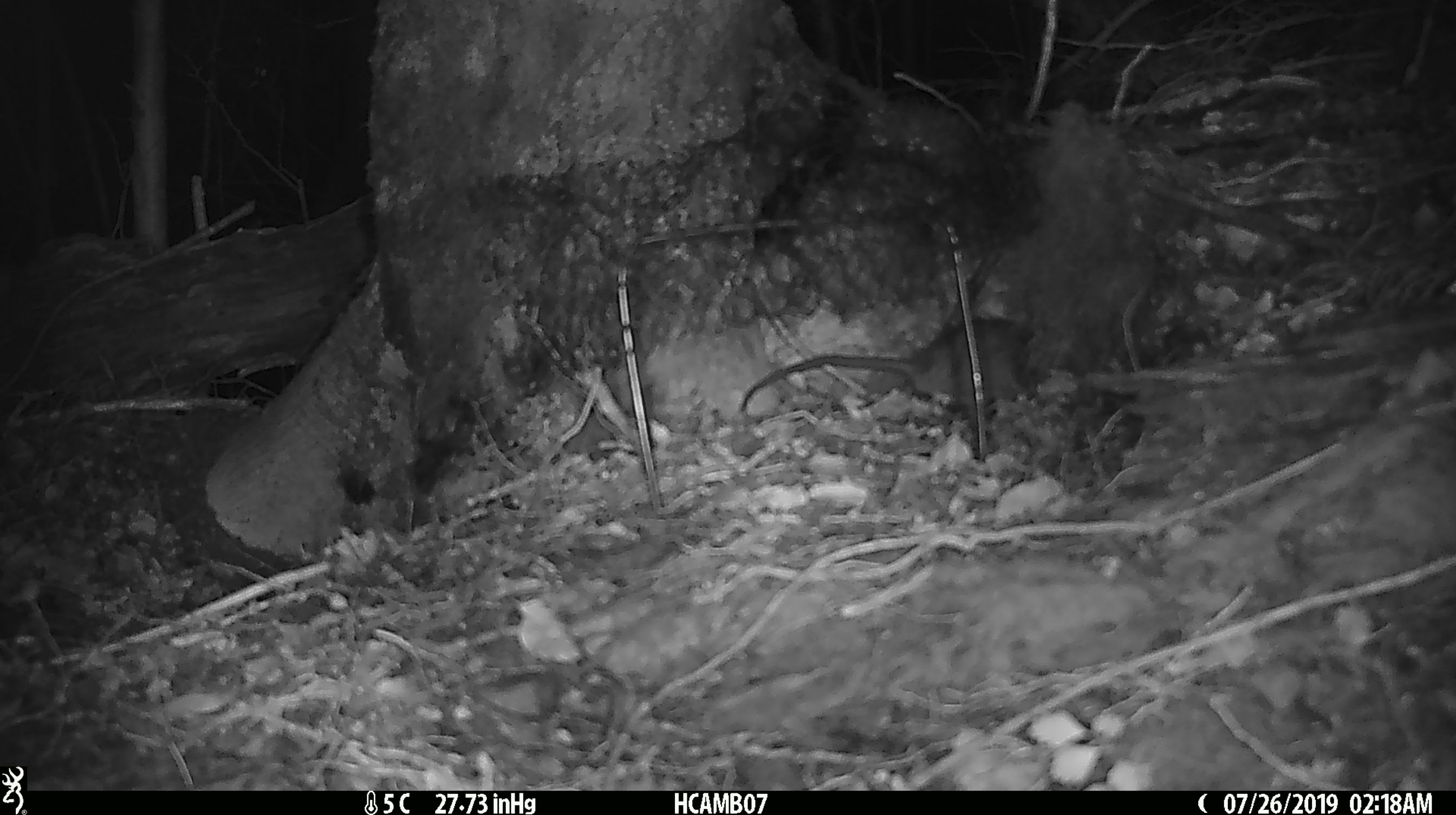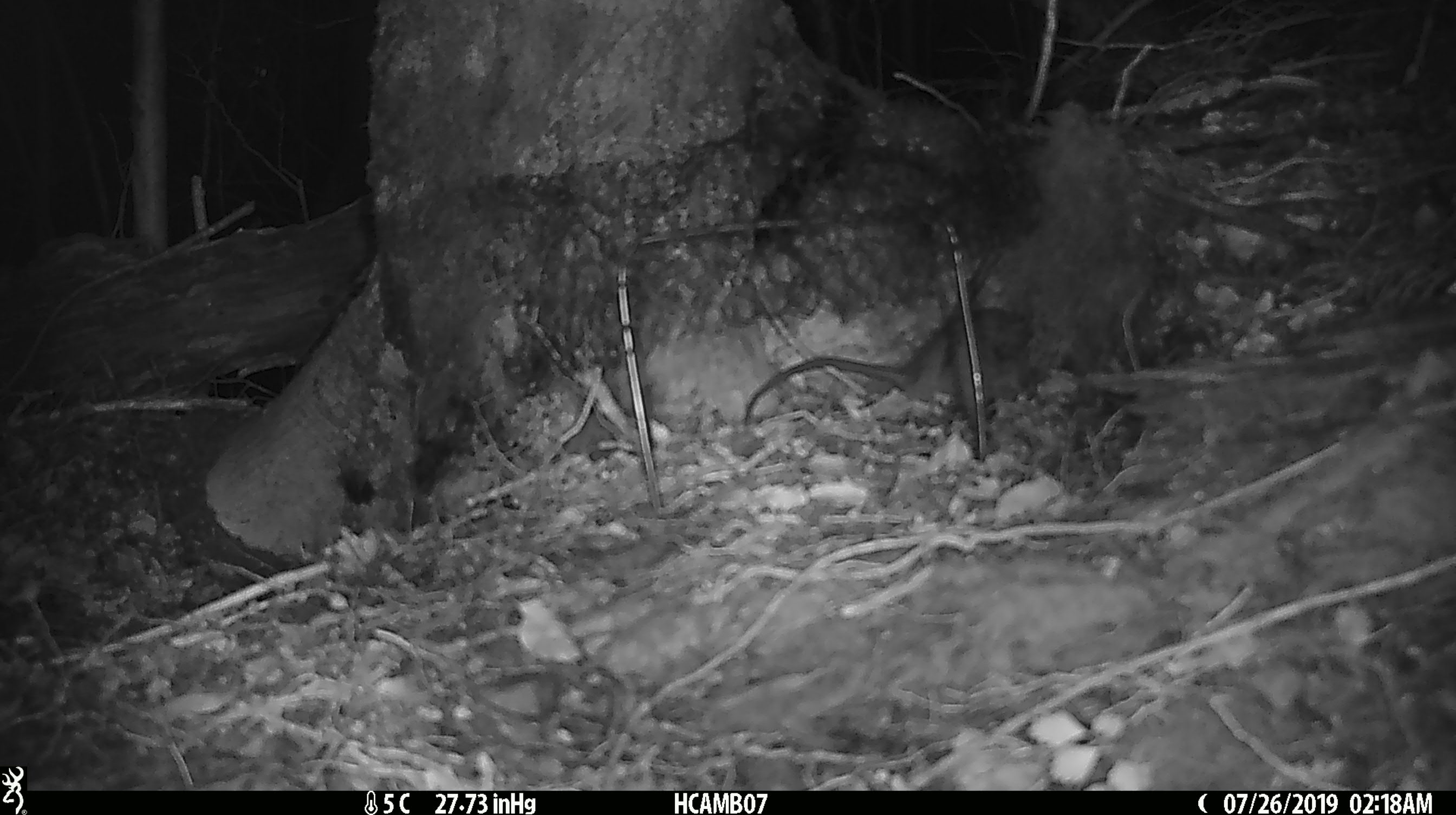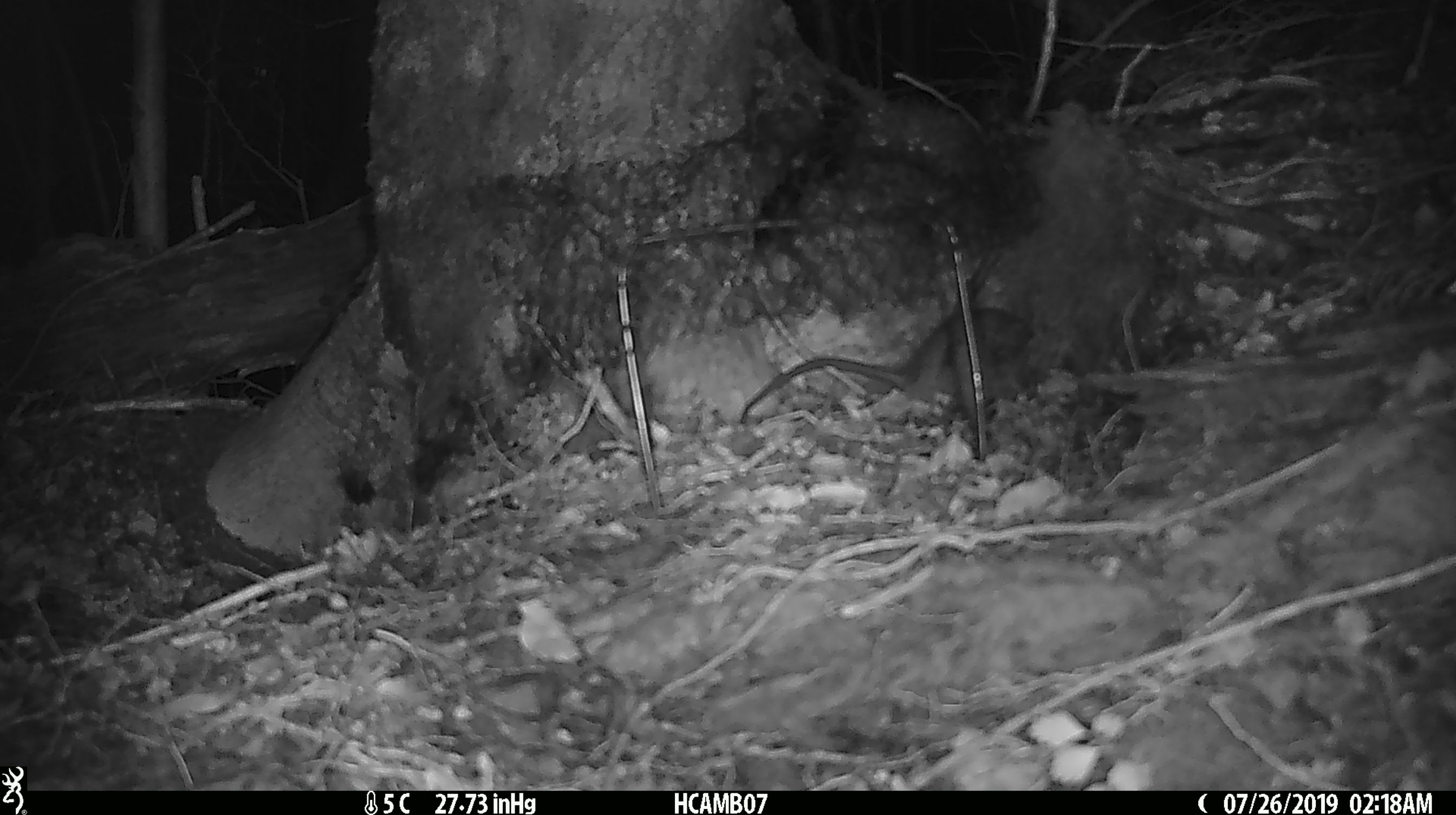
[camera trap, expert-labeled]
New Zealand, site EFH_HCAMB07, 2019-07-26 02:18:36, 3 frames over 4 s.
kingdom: Animalia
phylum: Chordata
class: Mammalia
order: Rodentia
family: Muridae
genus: Rattus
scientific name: Rattus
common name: rat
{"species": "rat (Rattus)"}